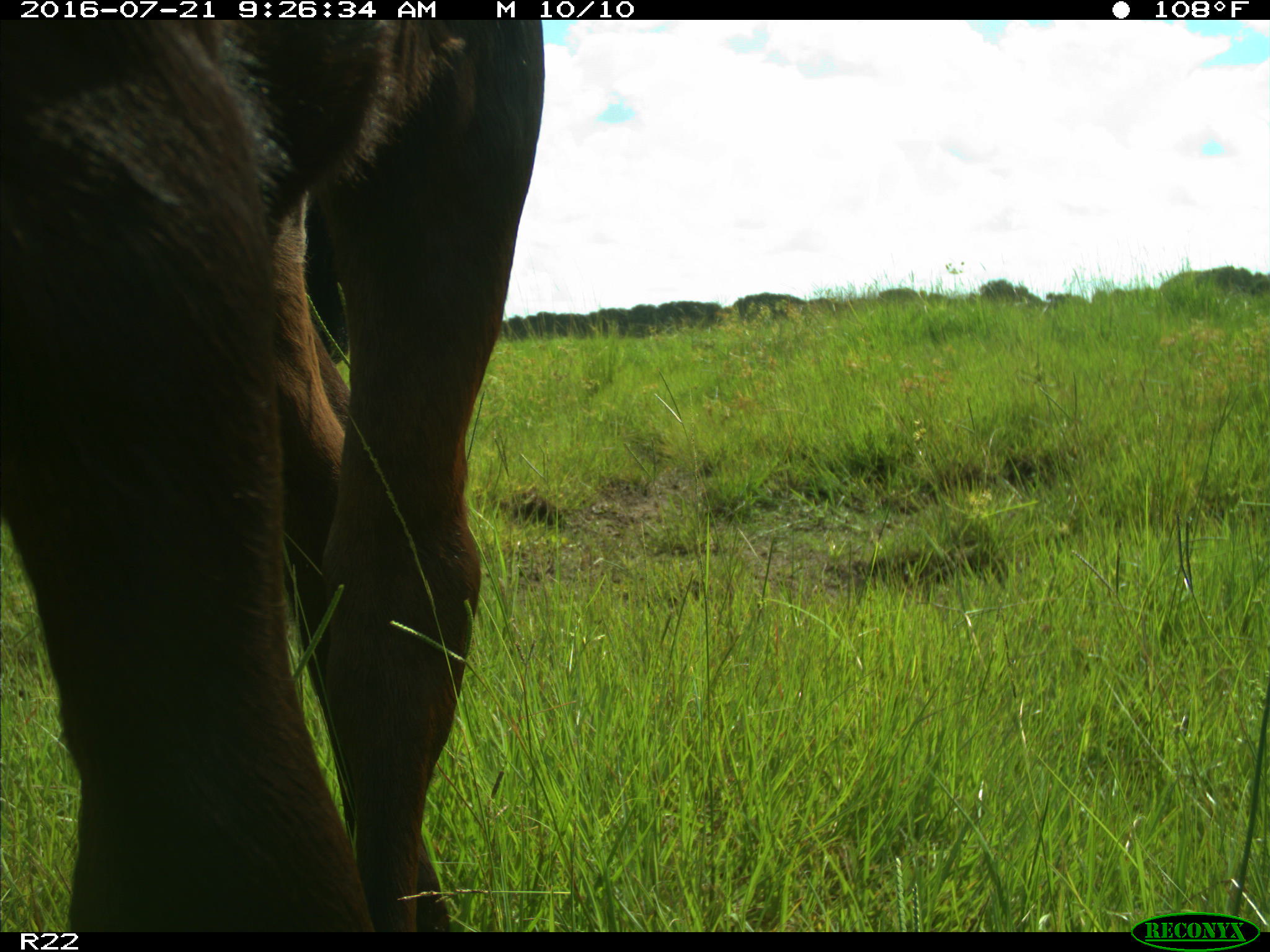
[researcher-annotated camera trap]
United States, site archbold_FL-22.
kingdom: Animalia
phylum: Chordata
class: Mammalia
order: Artiodactyla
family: Bovidae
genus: Bos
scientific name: Bos taurus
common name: domestic cow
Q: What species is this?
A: Bos taurus (domestic cow).